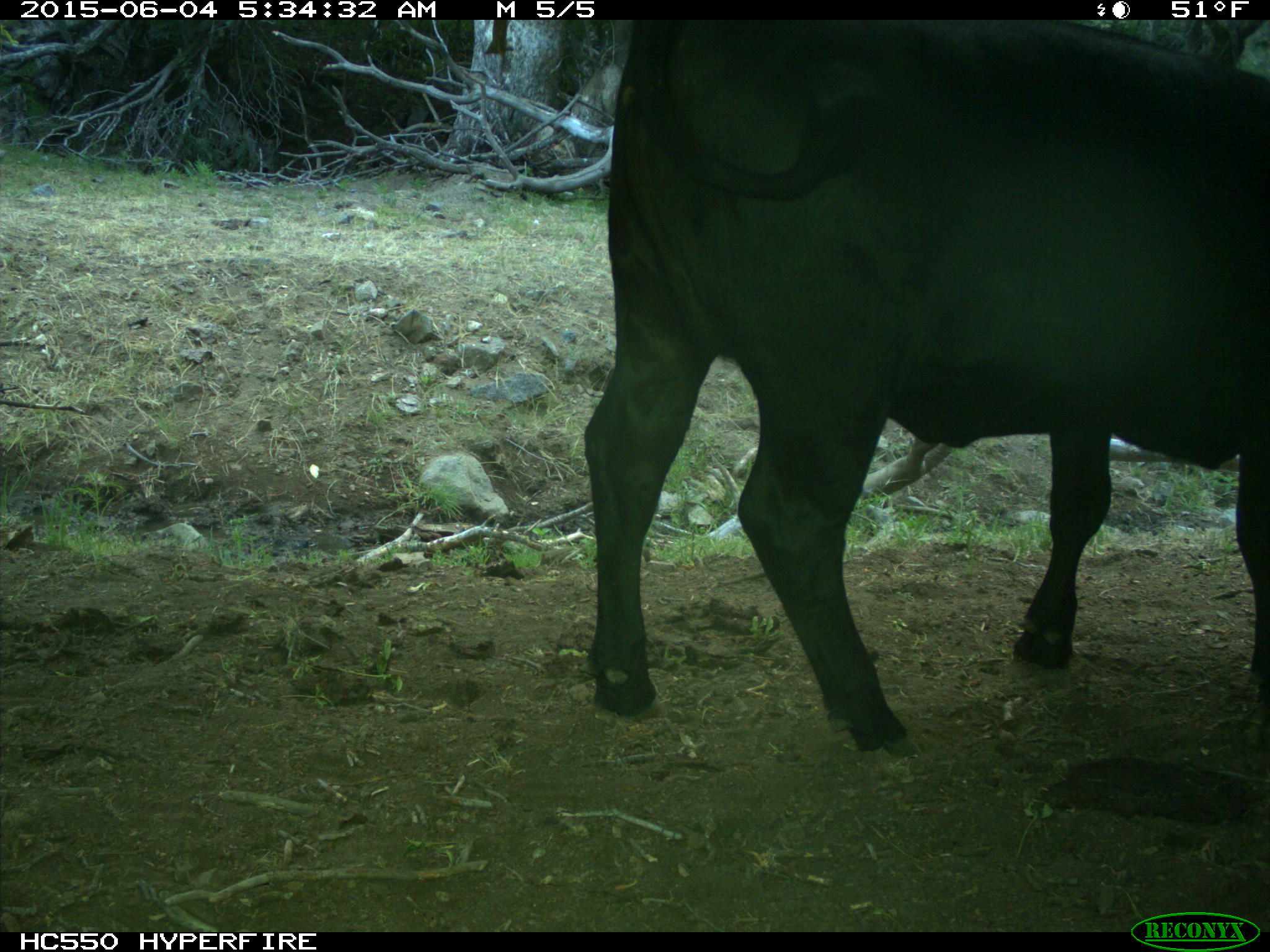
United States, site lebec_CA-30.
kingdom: Animalia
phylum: Chordata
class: Mammalia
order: Artiodactyla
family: Bovidae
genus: Bos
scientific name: Bos taurus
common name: domestic cow